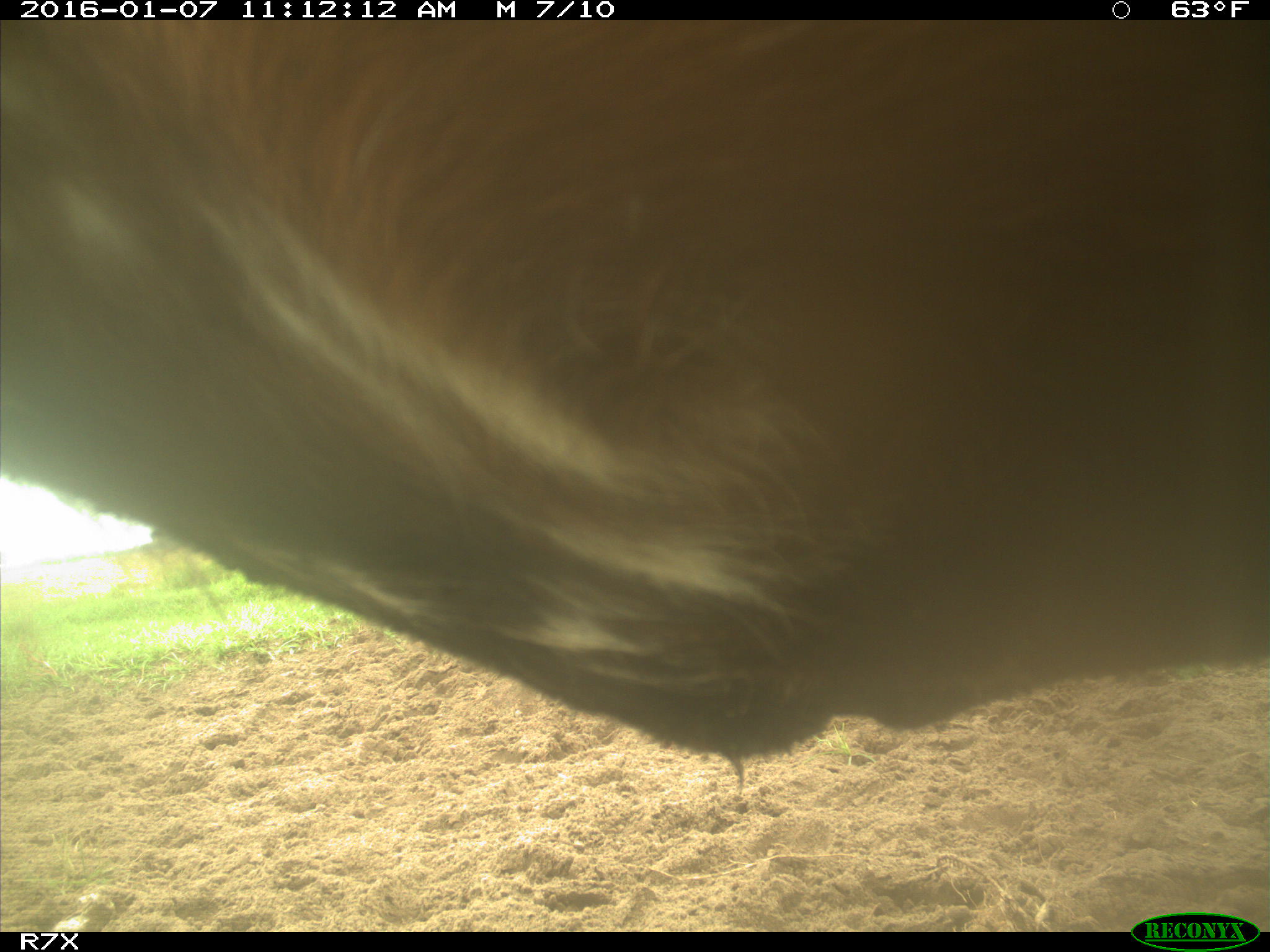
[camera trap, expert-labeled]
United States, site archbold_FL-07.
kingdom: Animalia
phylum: Chordata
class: Mammalia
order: Artiodactyla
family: Bovidae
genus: Bos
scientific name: Bos taurus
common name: domestic cow